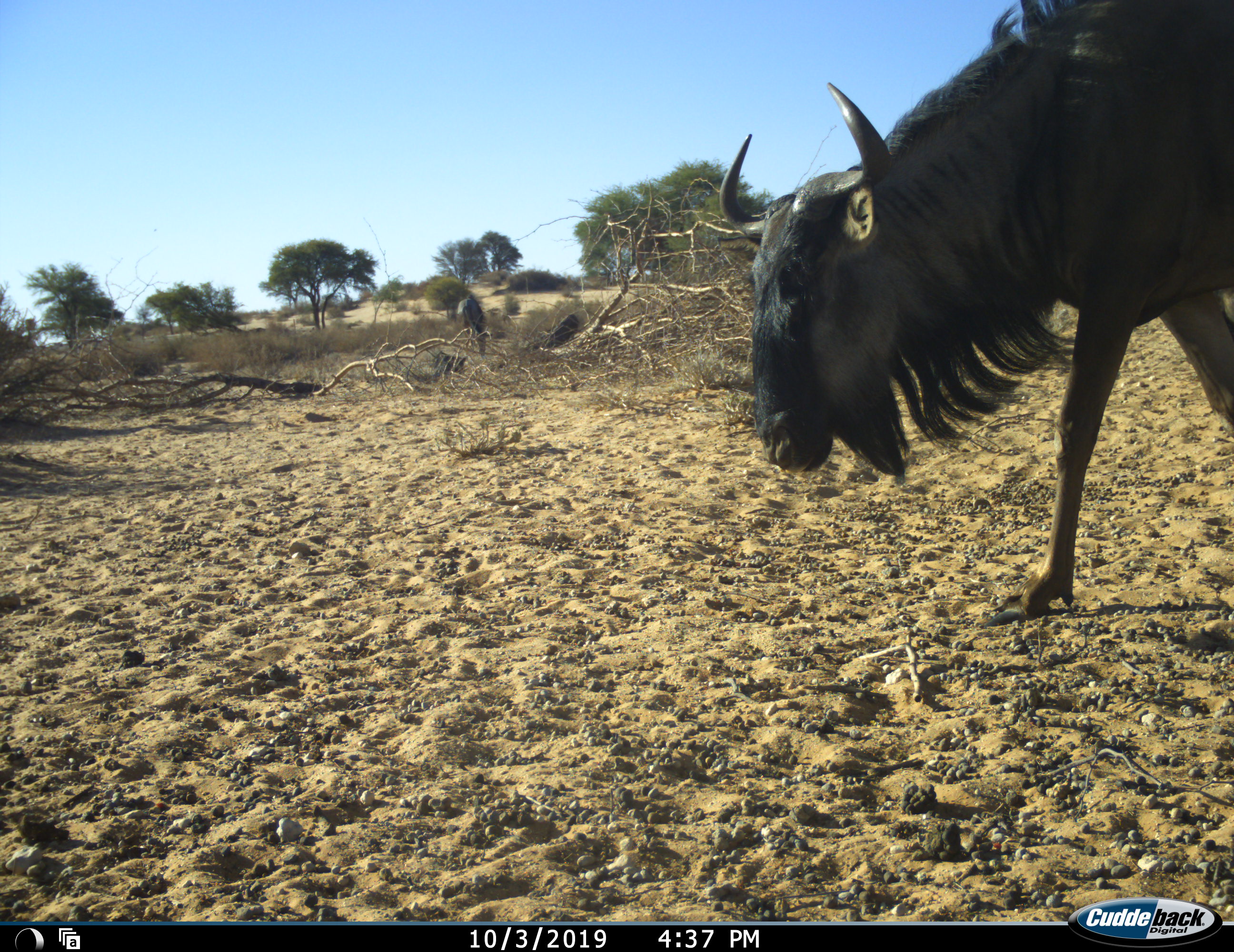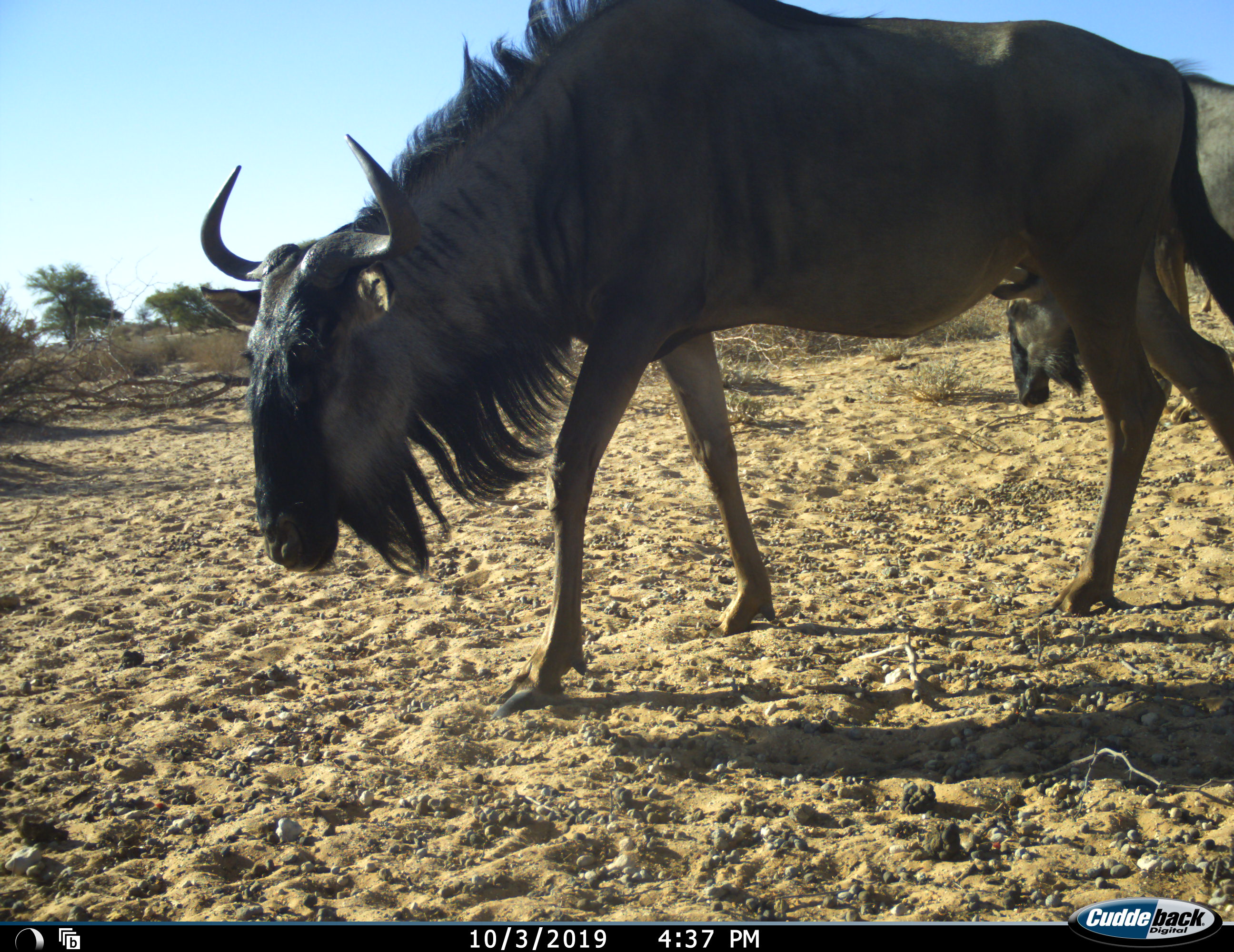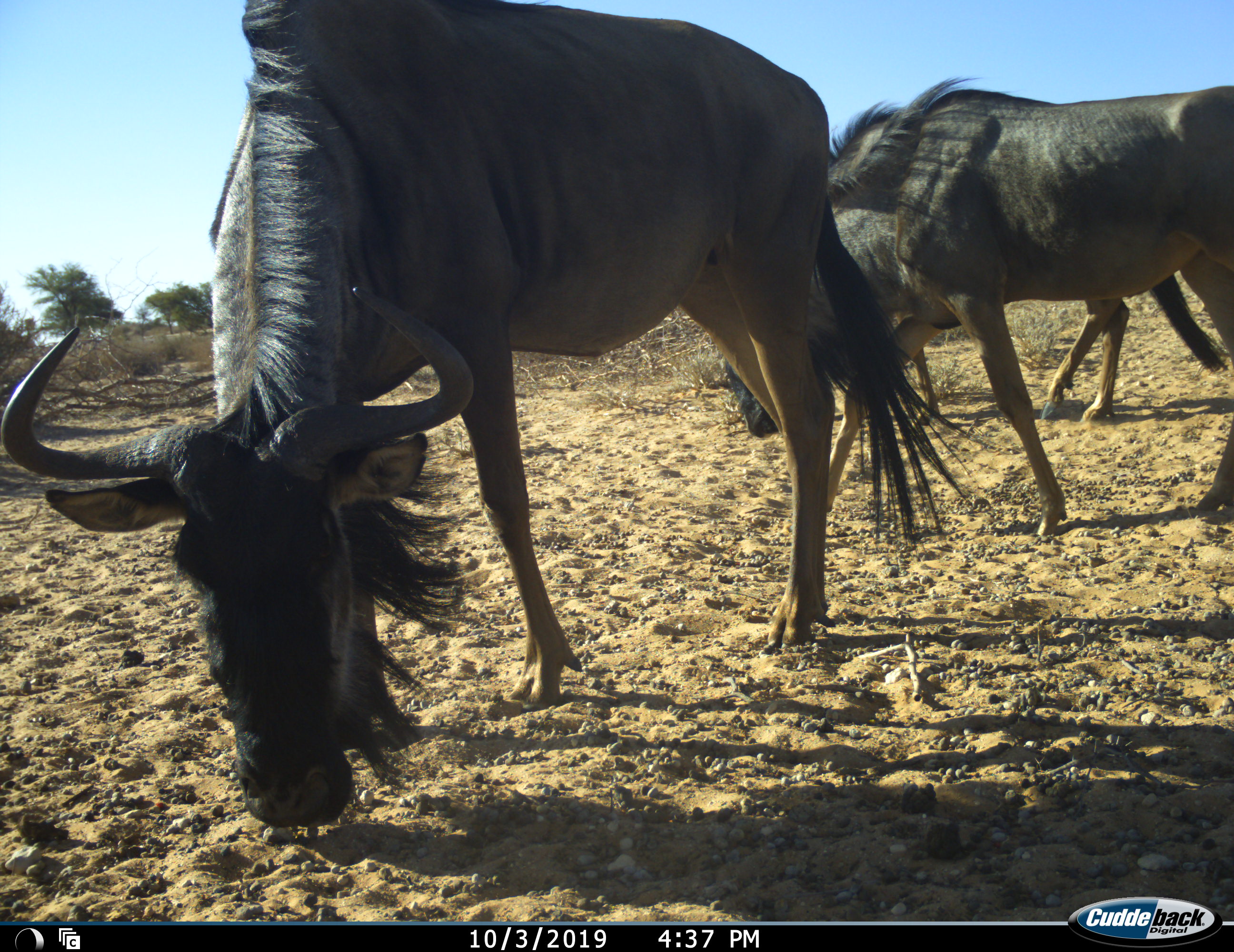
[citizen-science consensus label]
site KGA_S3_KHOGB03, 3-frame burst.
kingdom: Animalia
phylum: Chordata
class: Mammalia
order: Artiodactyla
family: Bovidae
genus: Connochaetes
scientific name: Connochaetes taurinus taurinus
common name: blue wildebeest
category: wildebeestblue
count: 3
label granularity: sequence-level